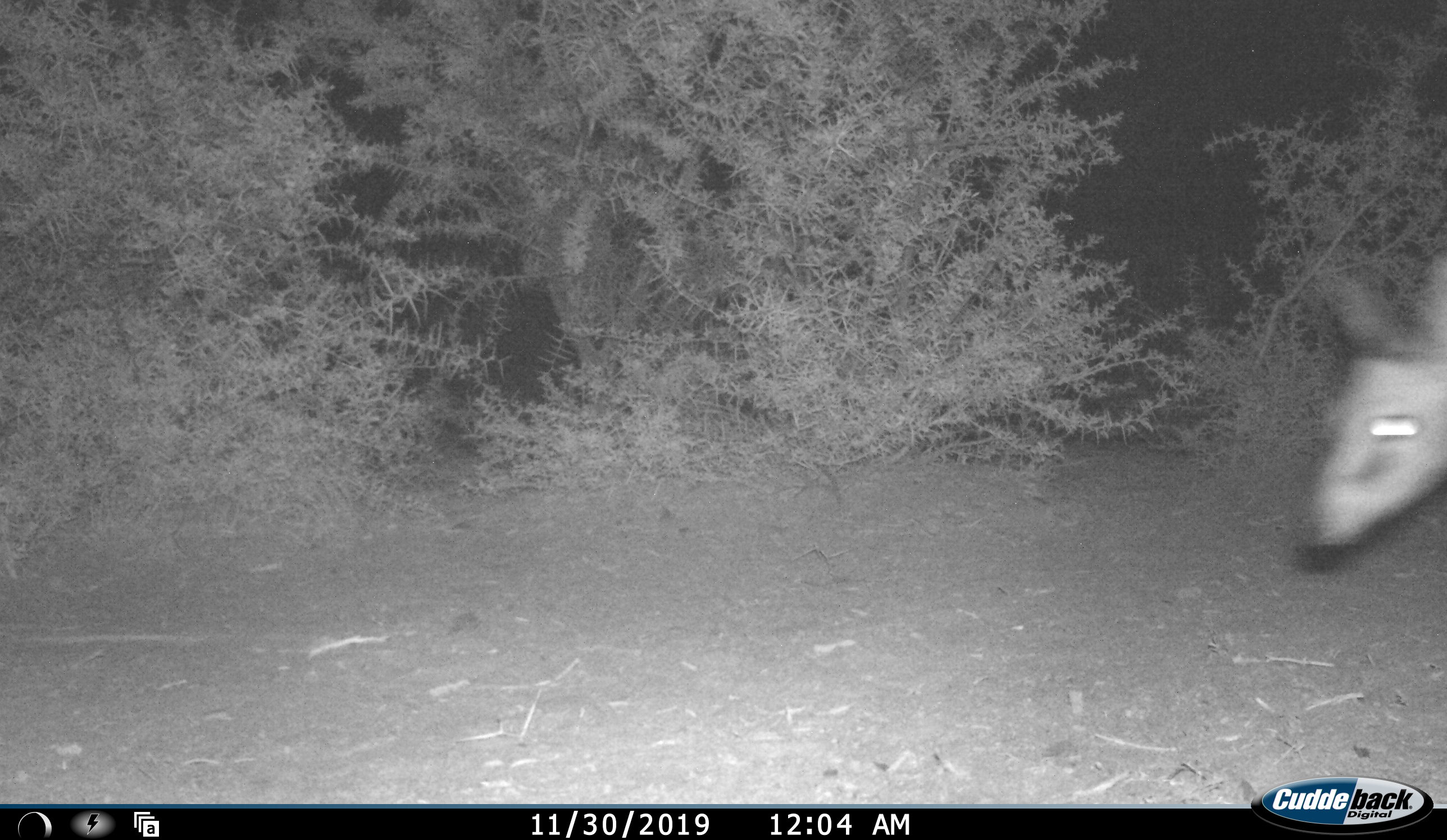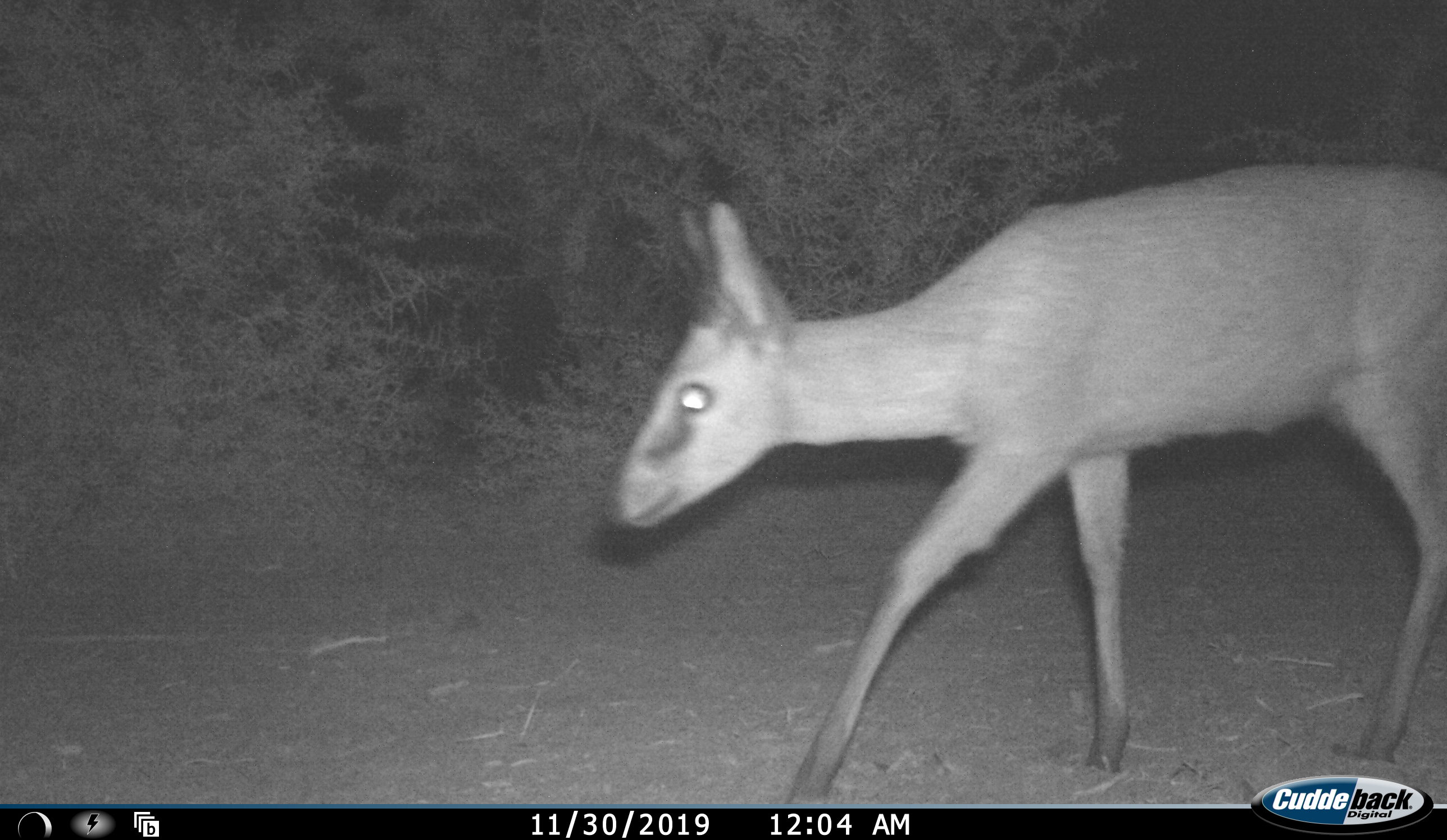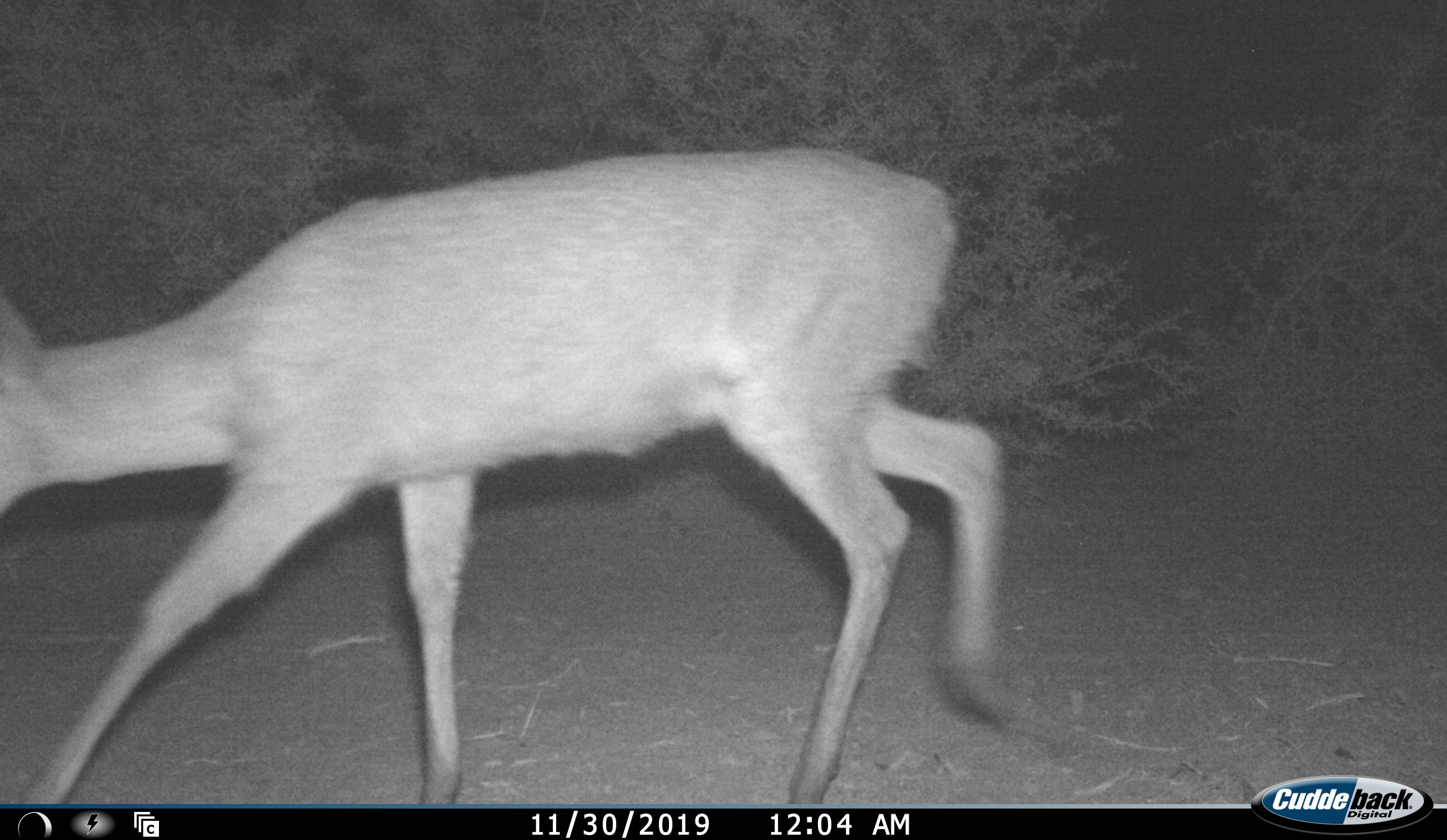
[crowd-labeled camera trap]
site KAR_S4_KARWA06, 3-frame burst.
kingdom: Animalia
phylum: Chordata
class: Mammalia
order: Artiodactyla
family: Bovidae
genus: Sylvicapra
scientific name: Sylvicapra grimmia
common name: common duiker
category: duikercommongrey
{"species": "duikercommongrey (common duiker) (Sylvicapra grimmia)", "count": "1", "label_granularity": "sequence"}